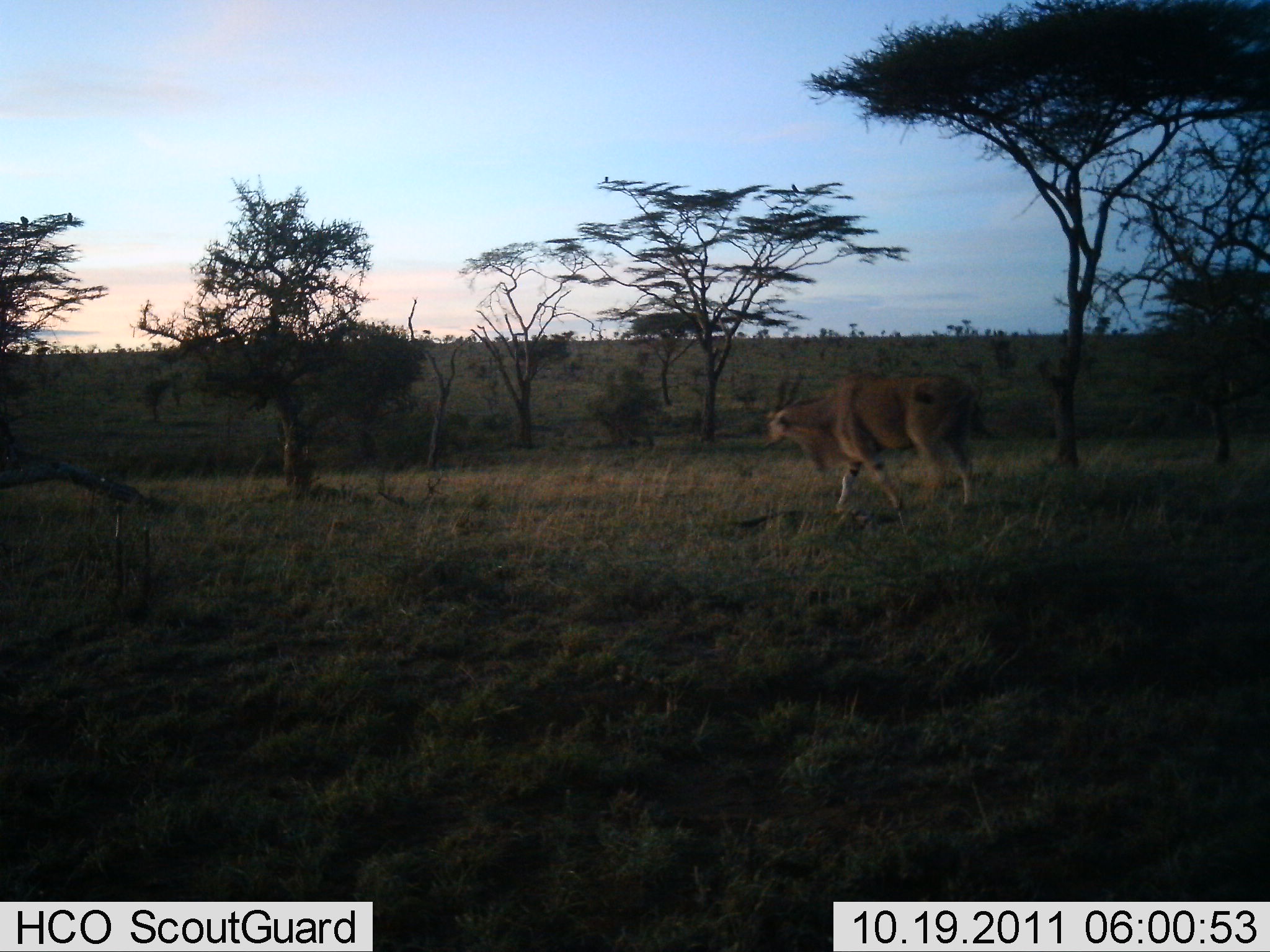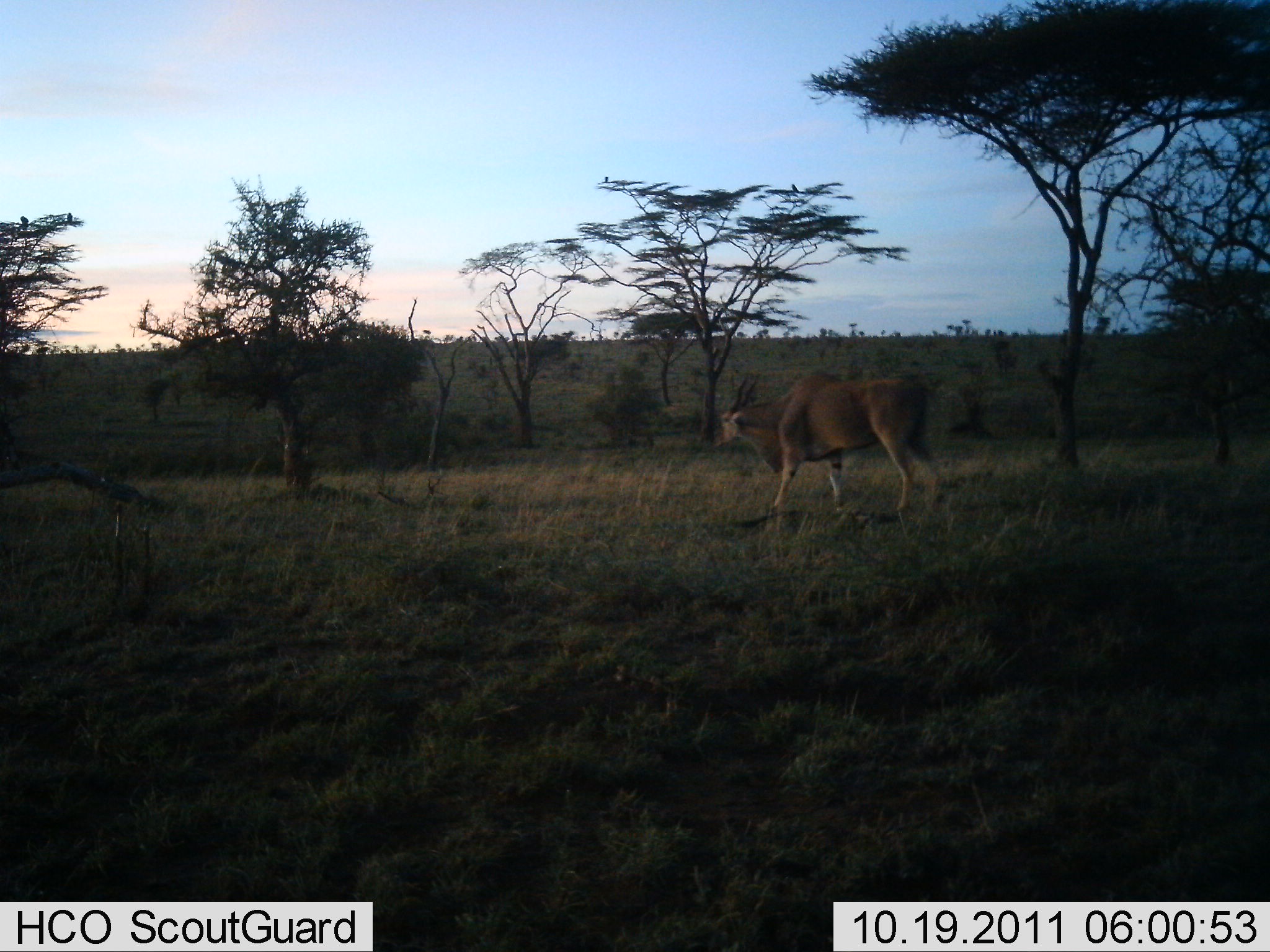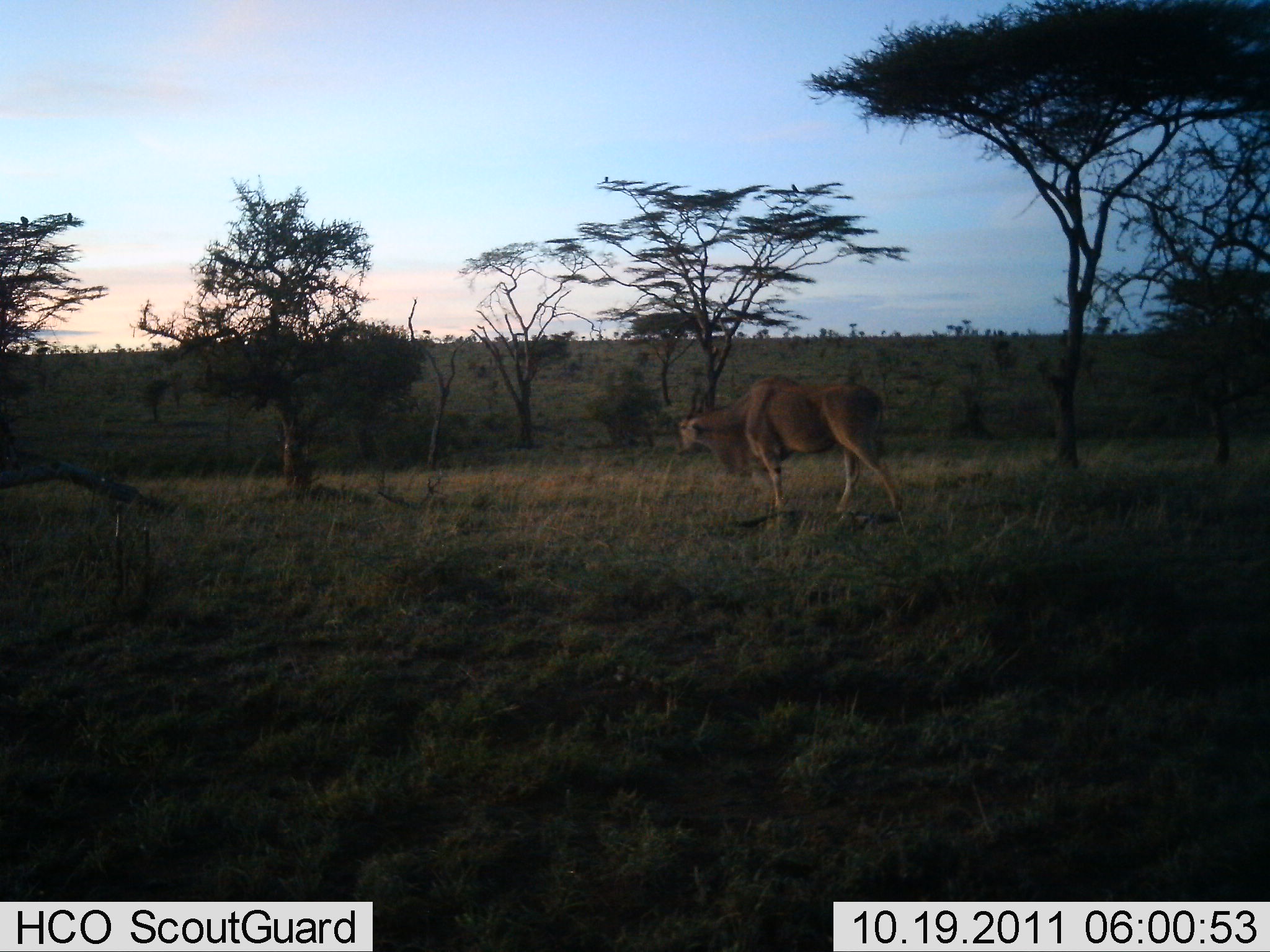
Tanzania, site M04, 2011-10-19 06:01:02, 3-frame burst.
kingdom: Animalia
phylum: Chordata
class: Mammalia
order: Artiodactyla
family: Bovidae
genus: Tragelaphus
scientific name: Tragelaphus oryx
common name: eland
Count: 1.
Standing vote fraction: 17%.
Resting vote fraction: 0%.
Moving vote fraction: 83%.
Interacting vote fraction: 0%.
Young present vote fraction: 0%.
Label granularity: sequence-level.